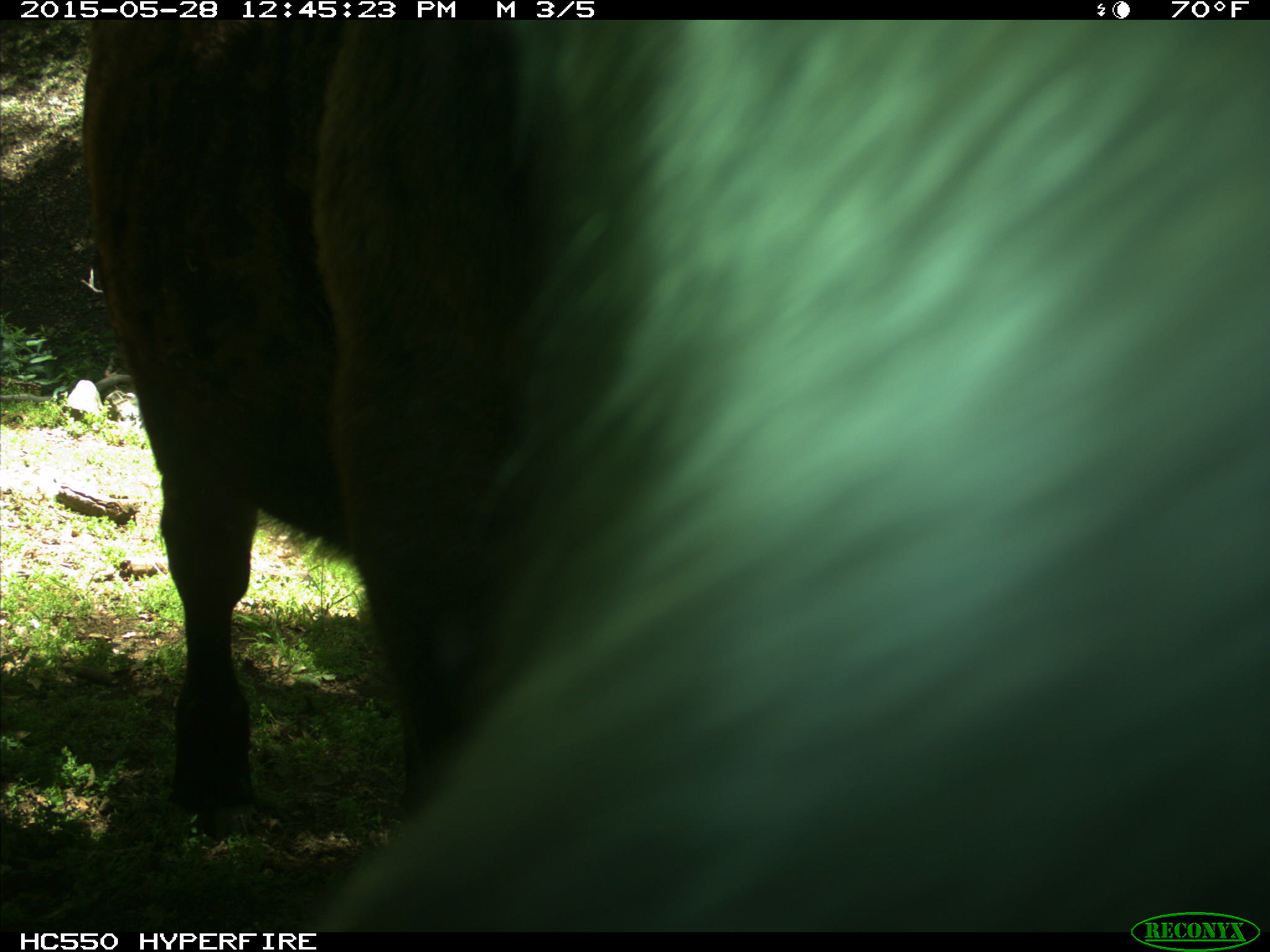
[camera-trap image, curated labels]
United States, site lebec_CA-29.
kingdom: Animalia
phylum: Chordata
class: Mammalia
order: Artiodactyla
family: Bovidae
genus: Bos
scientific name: Bos taurus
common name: domestic cow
Bos taurus (domestic cow).